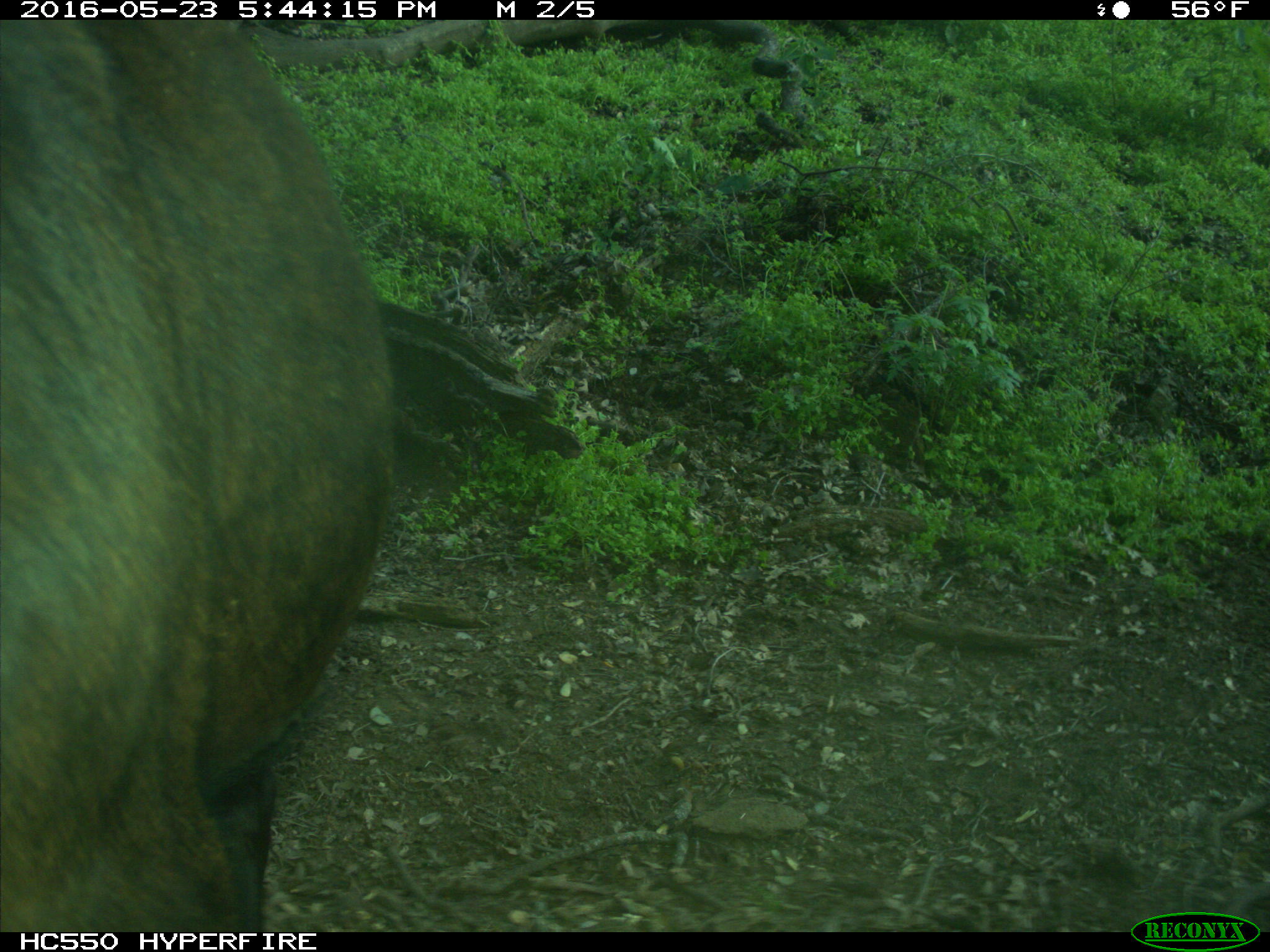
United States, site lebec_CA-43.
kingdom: Animalia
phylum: Chordata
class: Mammalia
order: Artiodactyla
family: Bovidae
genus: Bos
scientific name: Bos taurus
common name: domestic cow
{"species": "Bos taurus (domestic cow)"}